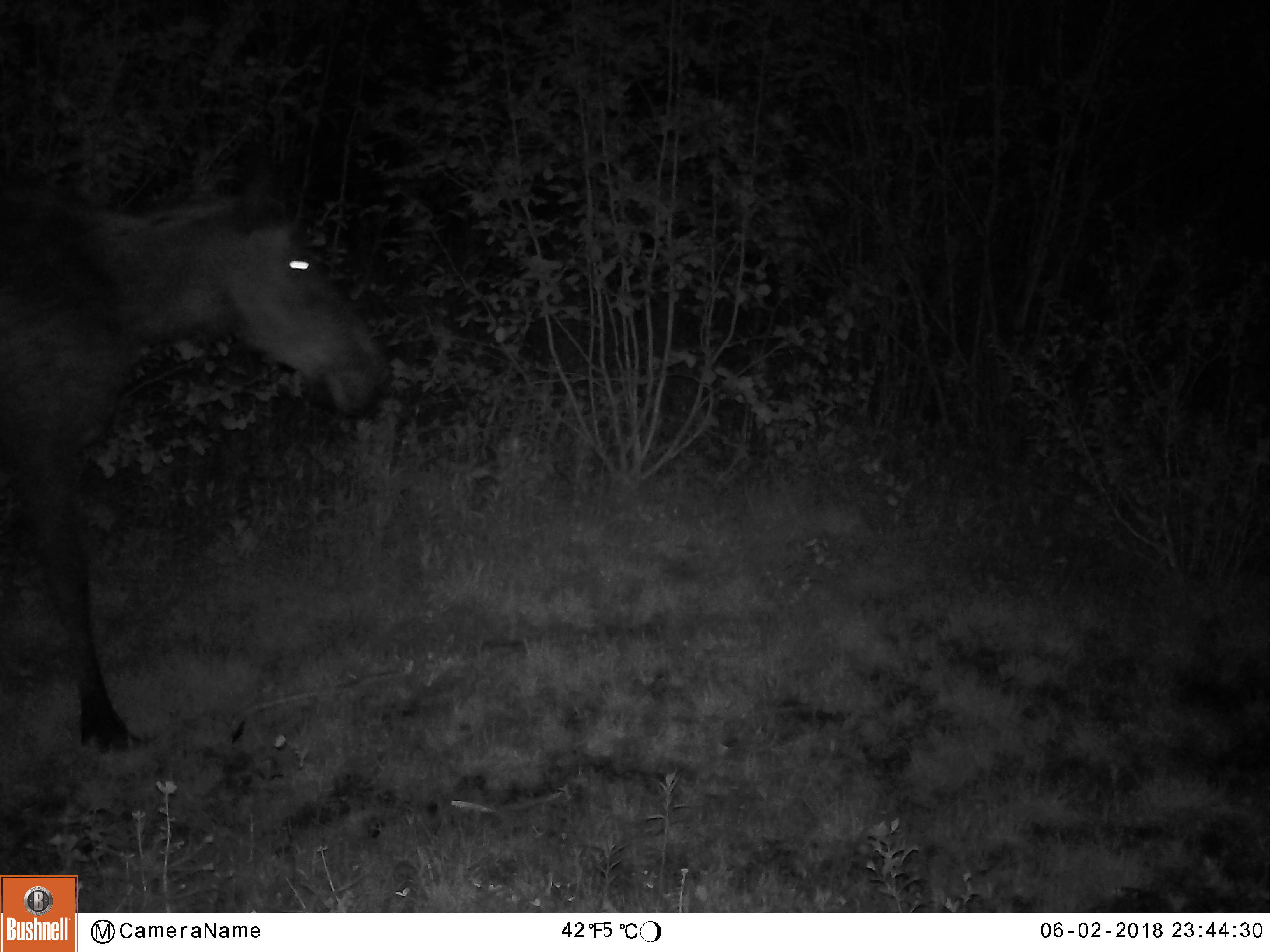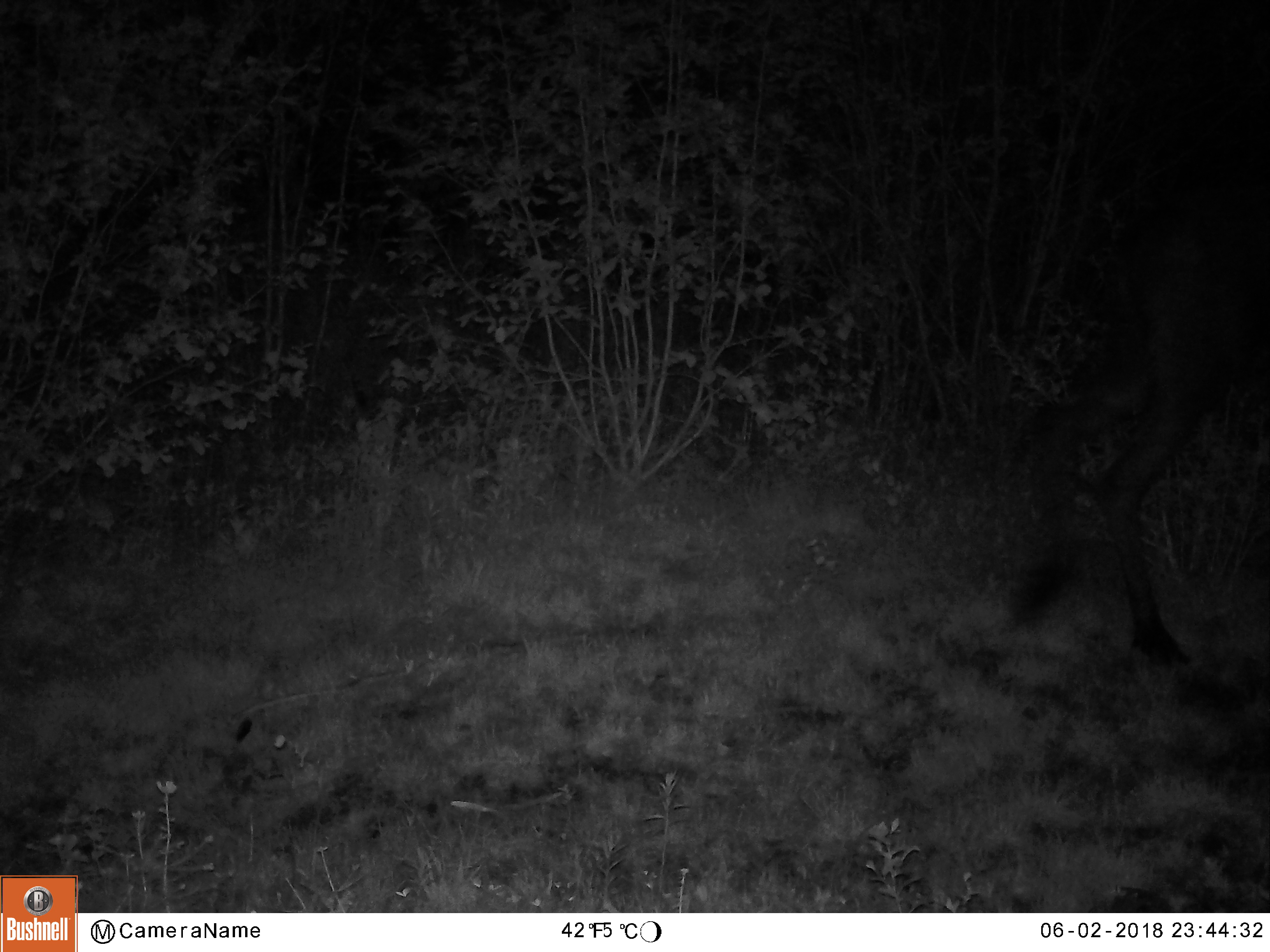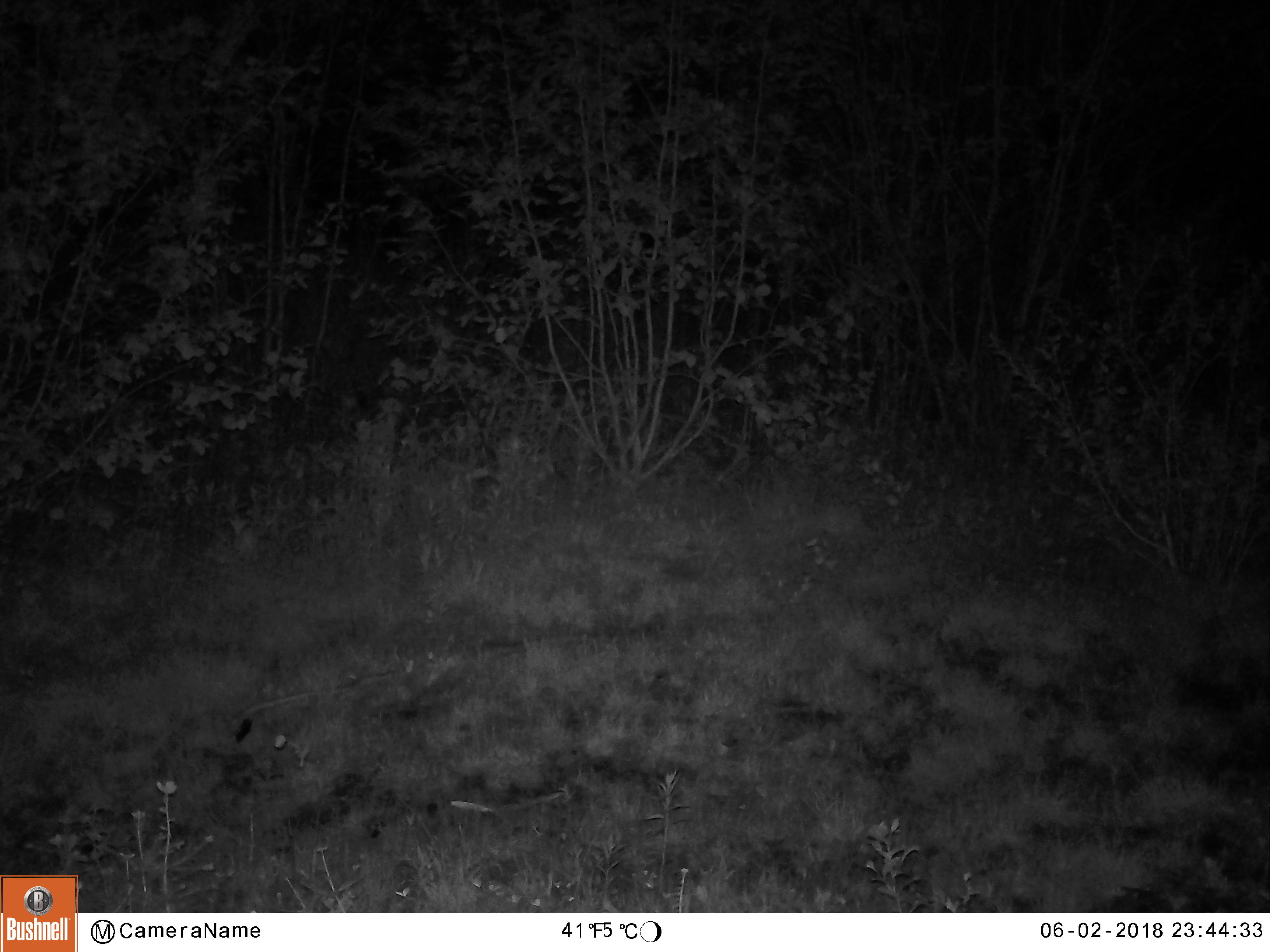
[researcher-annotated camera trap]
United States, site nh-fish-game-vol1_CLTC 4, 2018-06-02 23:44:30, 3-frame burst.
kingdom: Animalia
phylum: Chordata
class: Mammalia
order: Artiodactyla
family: Cervidae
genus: Alces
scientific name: Alces alces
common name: moose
Moose (Alces alces).